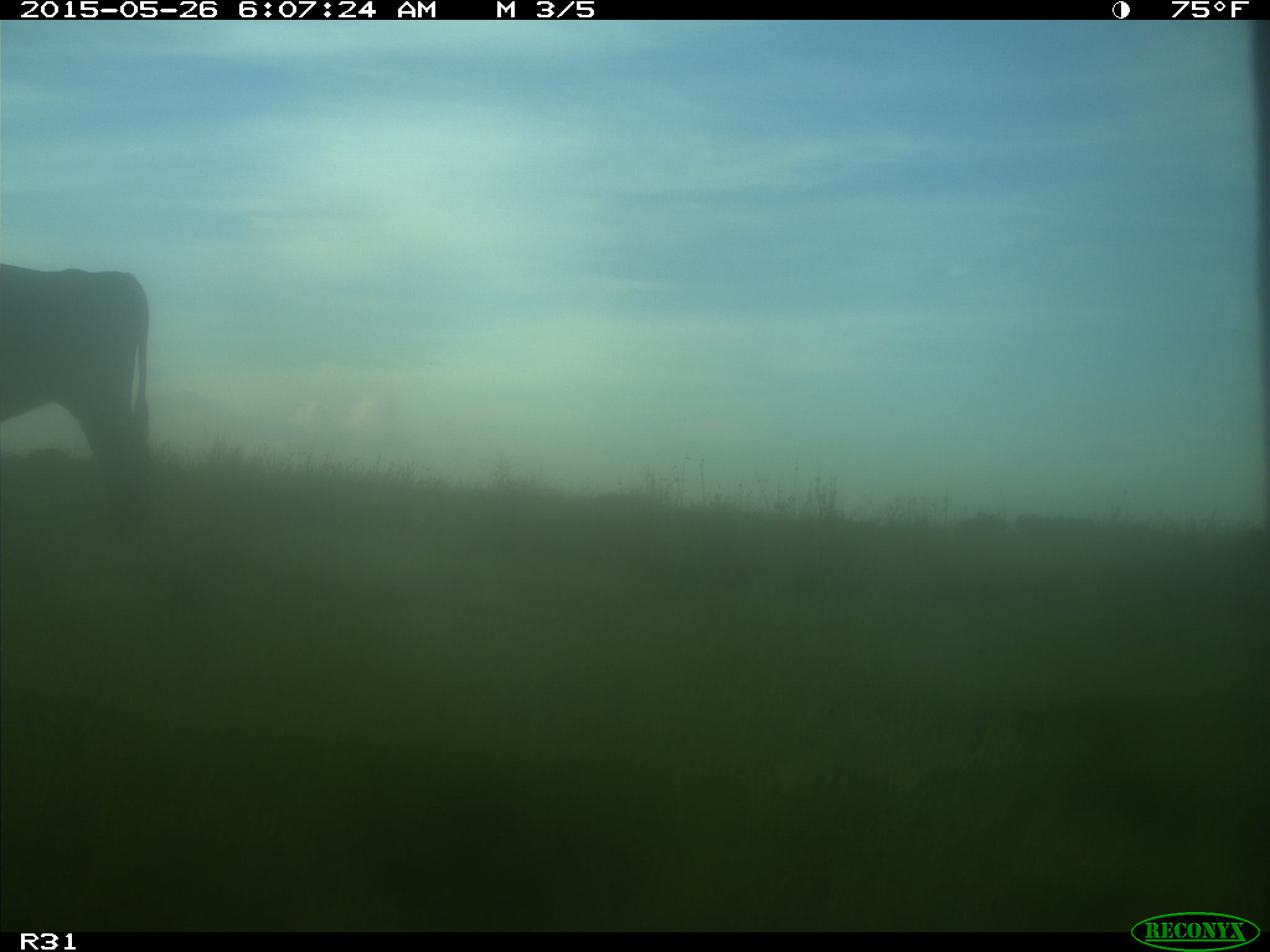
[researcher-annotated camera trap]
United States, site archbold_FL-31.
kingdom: Animalia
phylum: Chordata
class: Mammalia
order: Artiodactyla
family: Bovidae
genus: Bos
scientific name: Bos taurus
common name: domestic cow